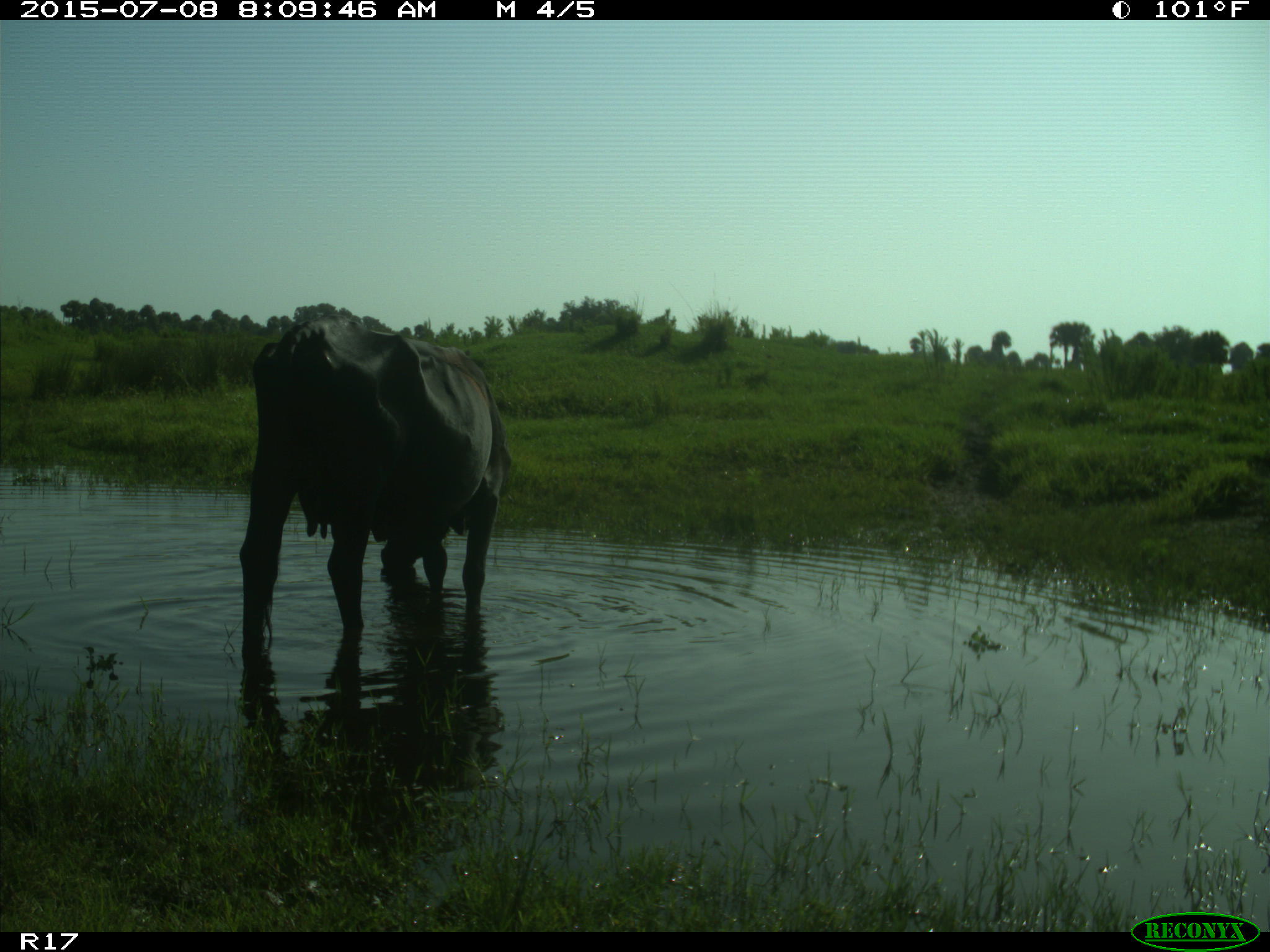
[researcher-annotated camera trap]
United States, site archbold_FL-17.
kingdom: Animalia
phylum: Chordata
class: Mammalia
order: Artiodactyla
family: Bovidae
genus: Bos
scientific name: Bos taurus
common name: domestic cow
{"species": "Bos taurus (domestic cow)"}